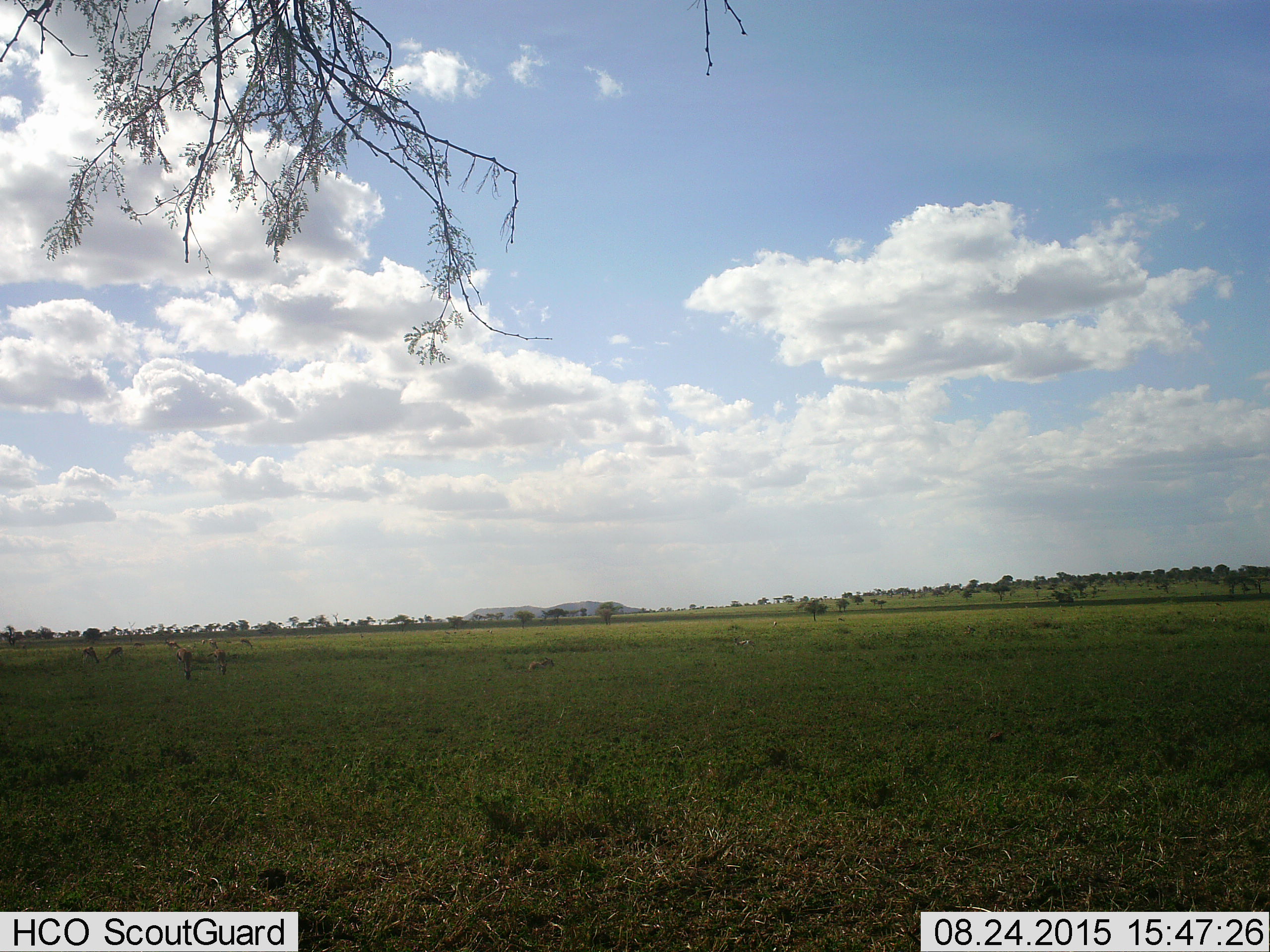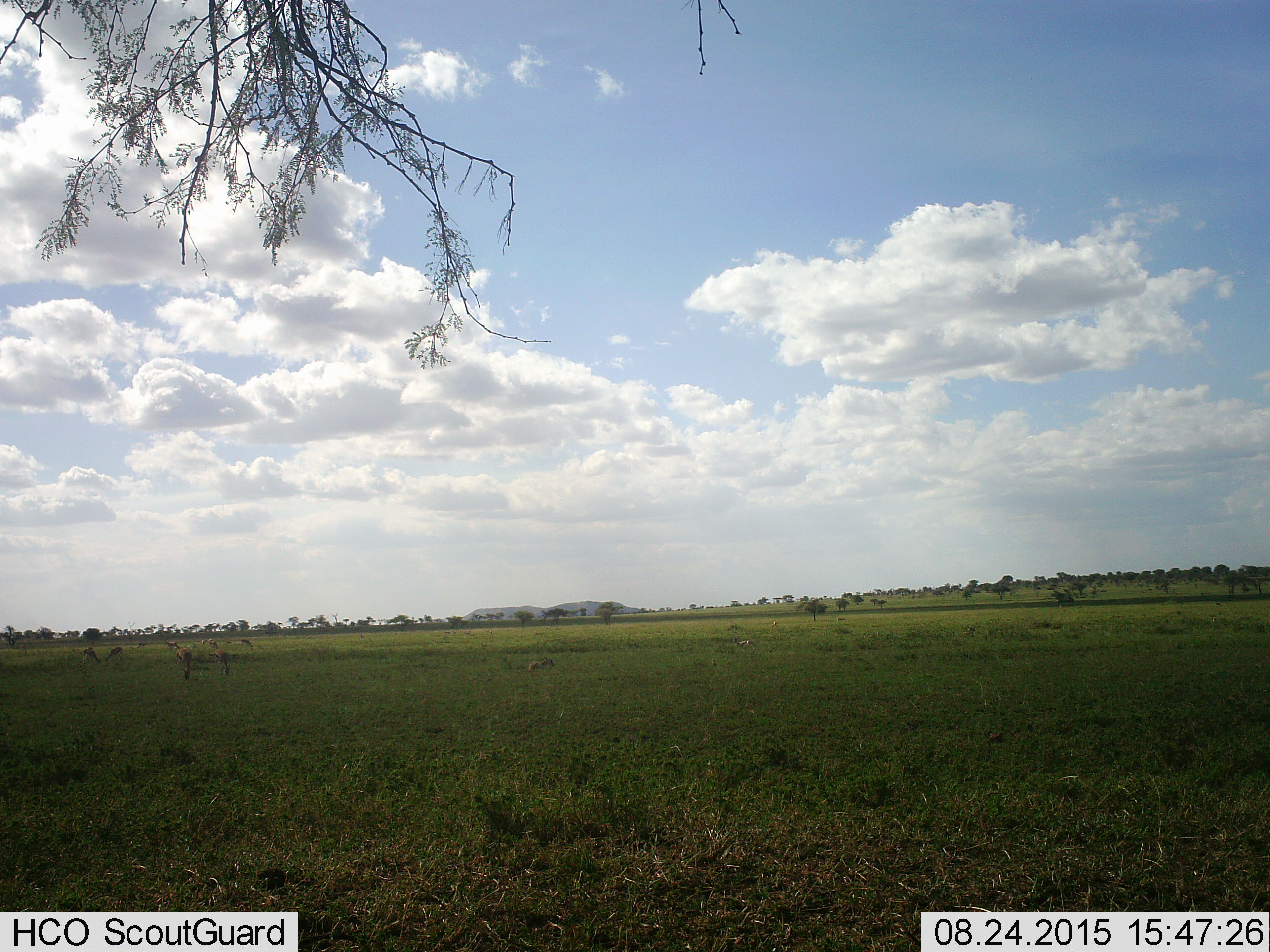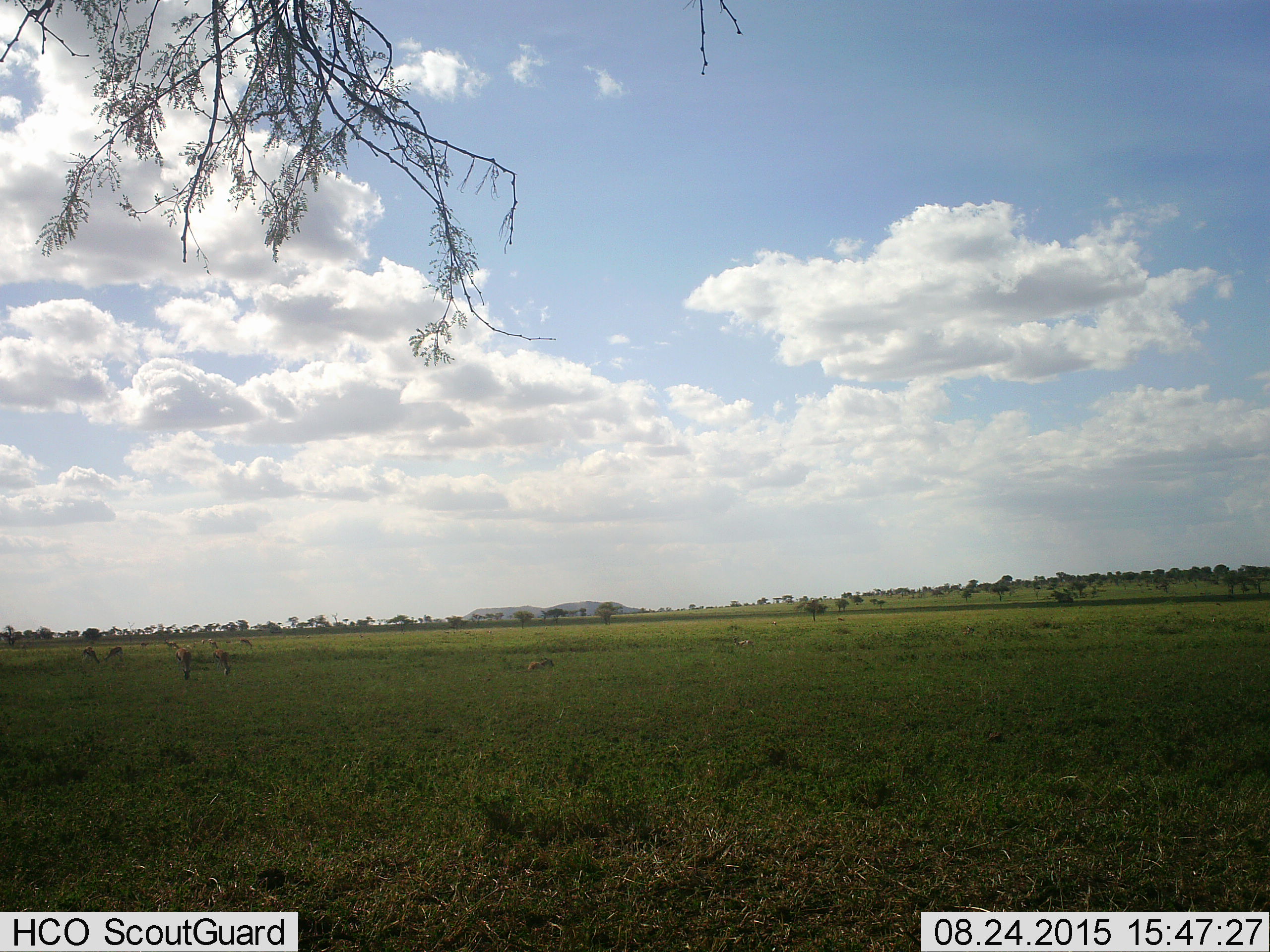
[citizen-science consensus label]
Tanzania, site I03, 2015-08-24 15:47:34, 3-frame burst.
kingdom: Animalia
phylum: Chordata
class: Mammalia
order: Artiodactyla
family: Bovidae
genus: Eudorcas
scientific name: Eudorcas thomsonii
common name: thomson's gazelle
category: gazellethomsons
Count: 10.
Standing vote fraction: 33%.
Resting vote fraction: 0%.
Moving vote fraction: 17%.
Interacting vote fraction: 0%.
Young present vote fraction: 0%.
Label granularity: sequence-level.